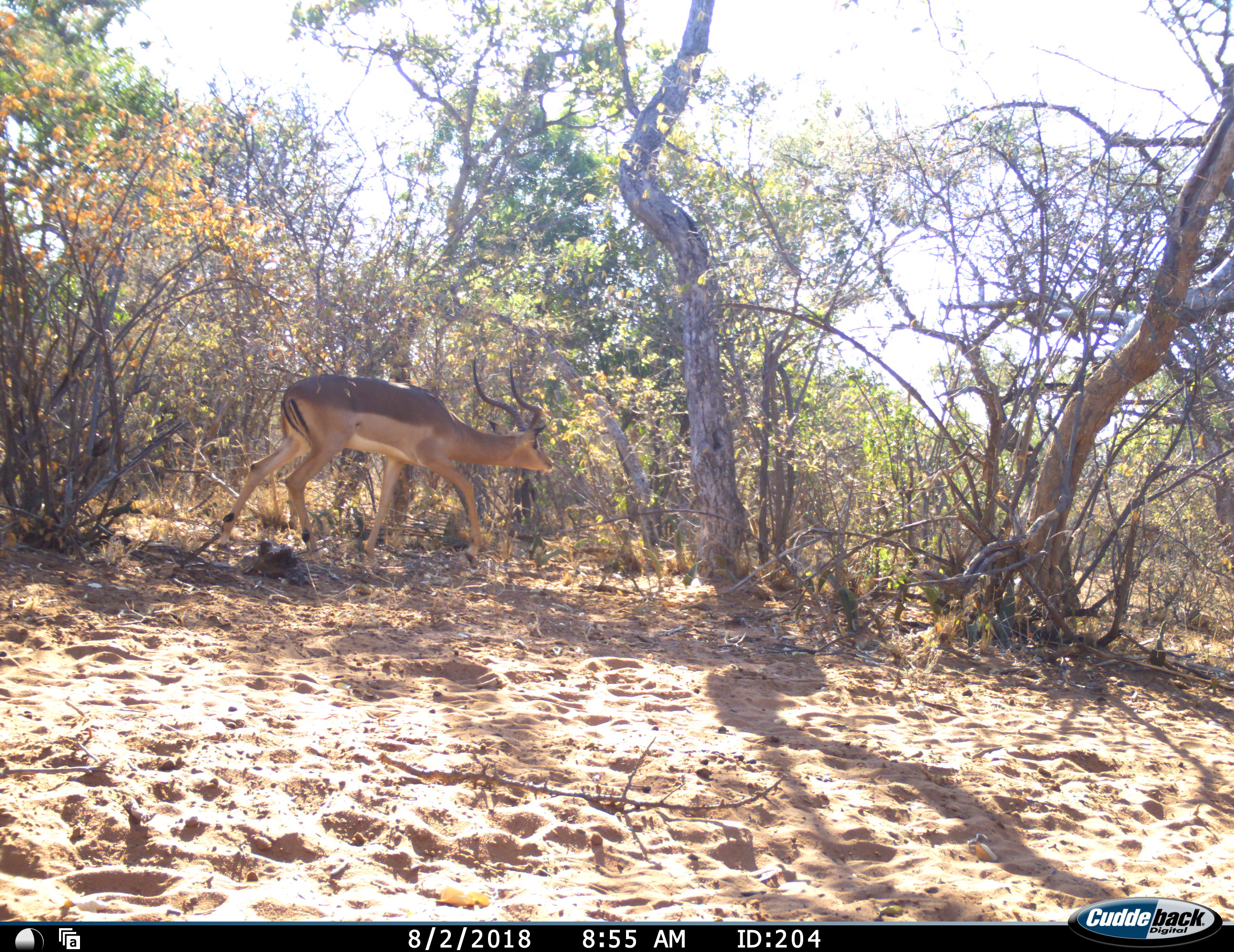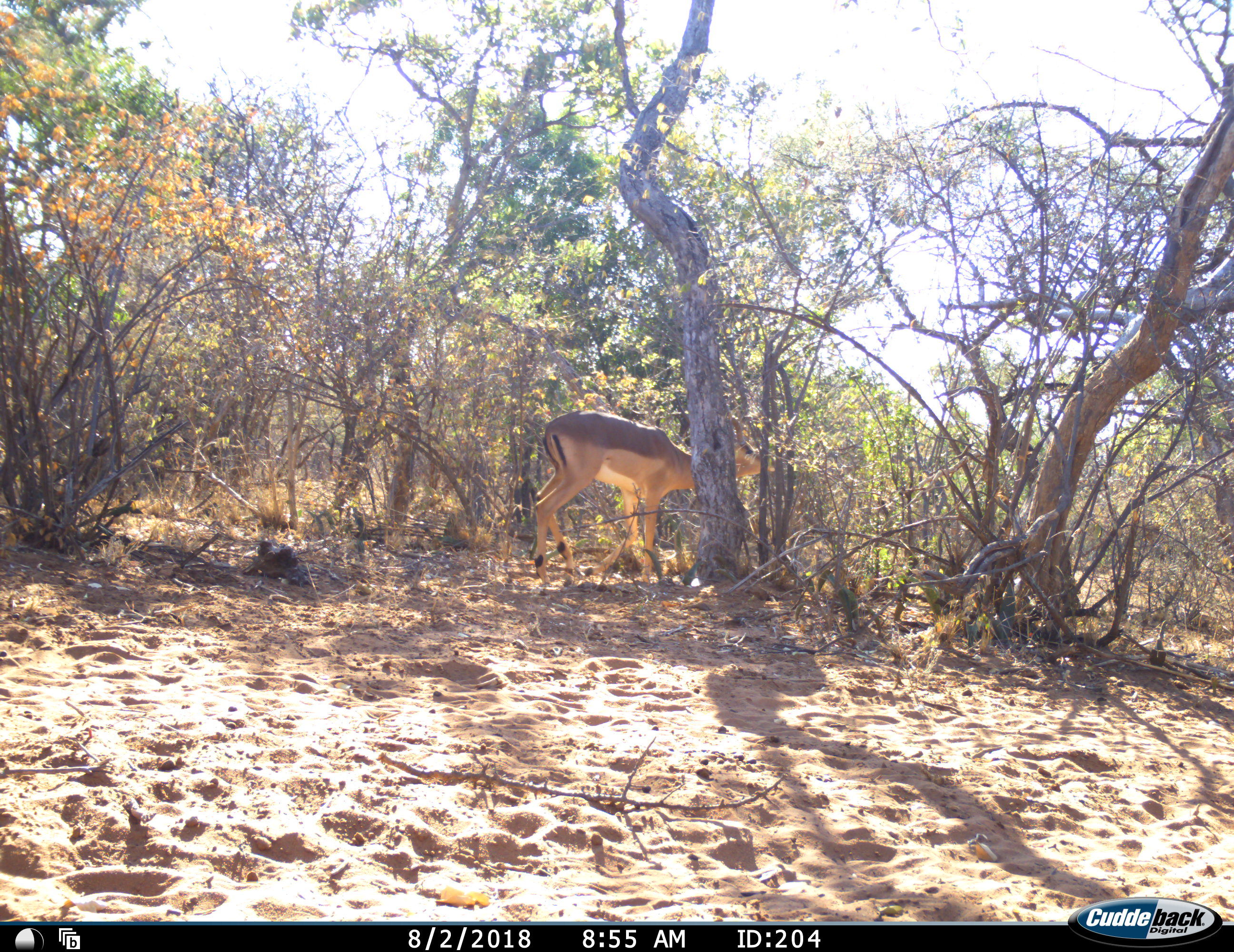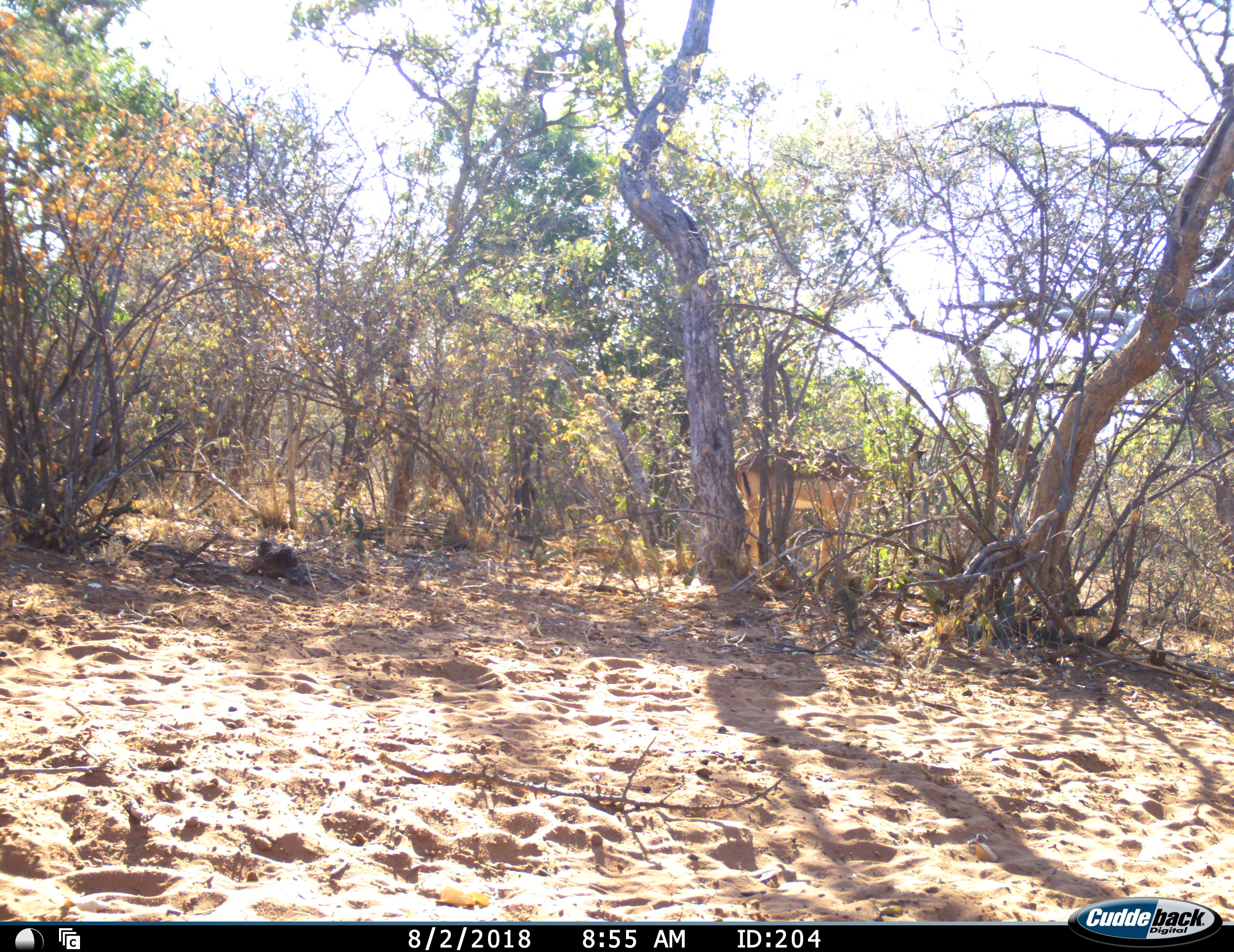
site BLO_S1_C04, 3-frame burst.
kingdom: Animalia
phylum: Chordata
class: Mammalia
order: Artiodactyla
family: Bovidae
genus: Aepyceros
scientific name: Aepyceros melampus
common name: impala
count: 1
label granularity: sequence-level